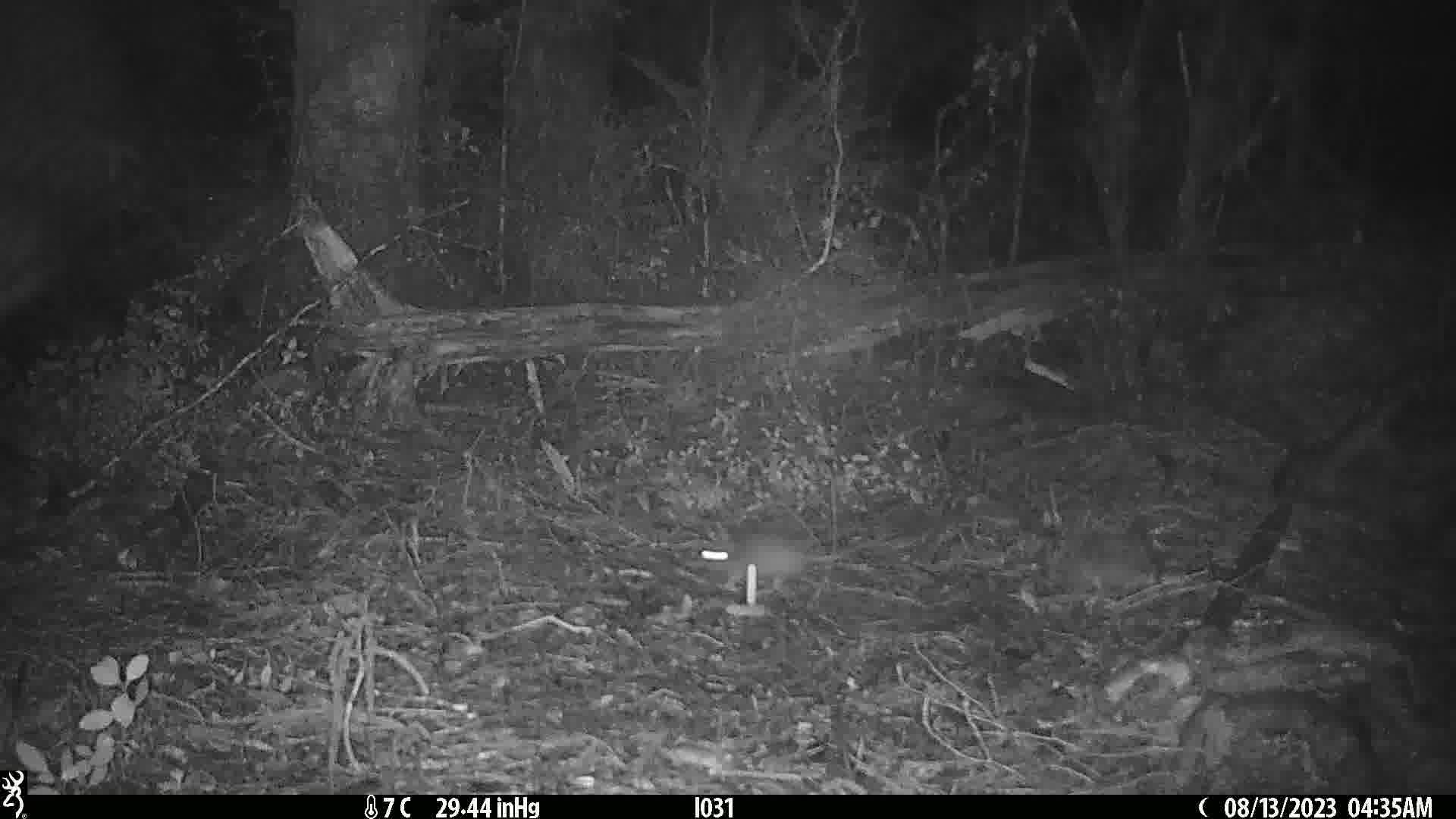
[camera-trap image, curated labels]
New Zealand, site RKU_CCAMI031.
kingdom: Animalia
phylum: Chordata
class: Mammalia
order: Rodentia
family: Muridae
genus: Rattus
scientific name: Rattus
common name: rat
Rat (Rattus).